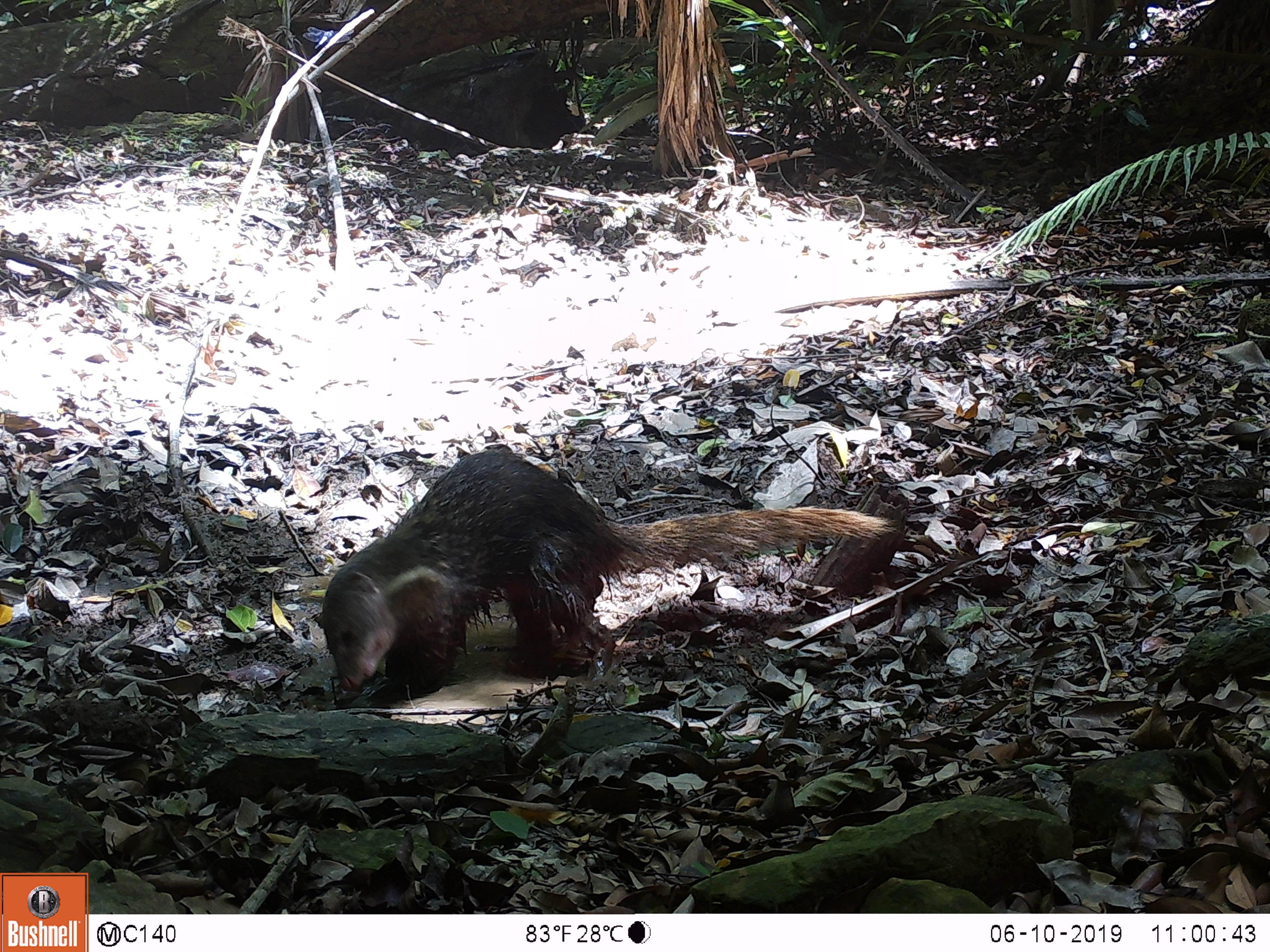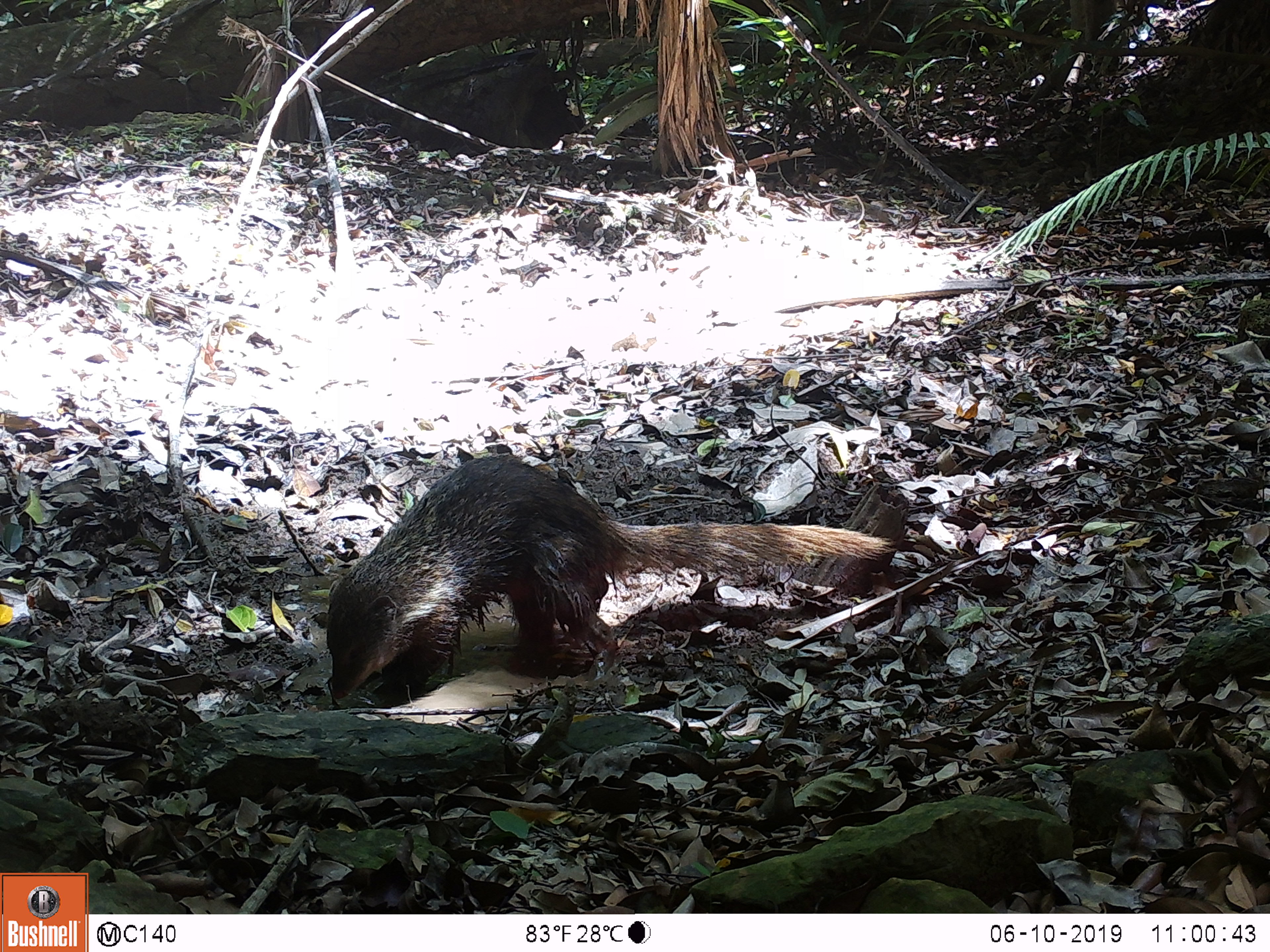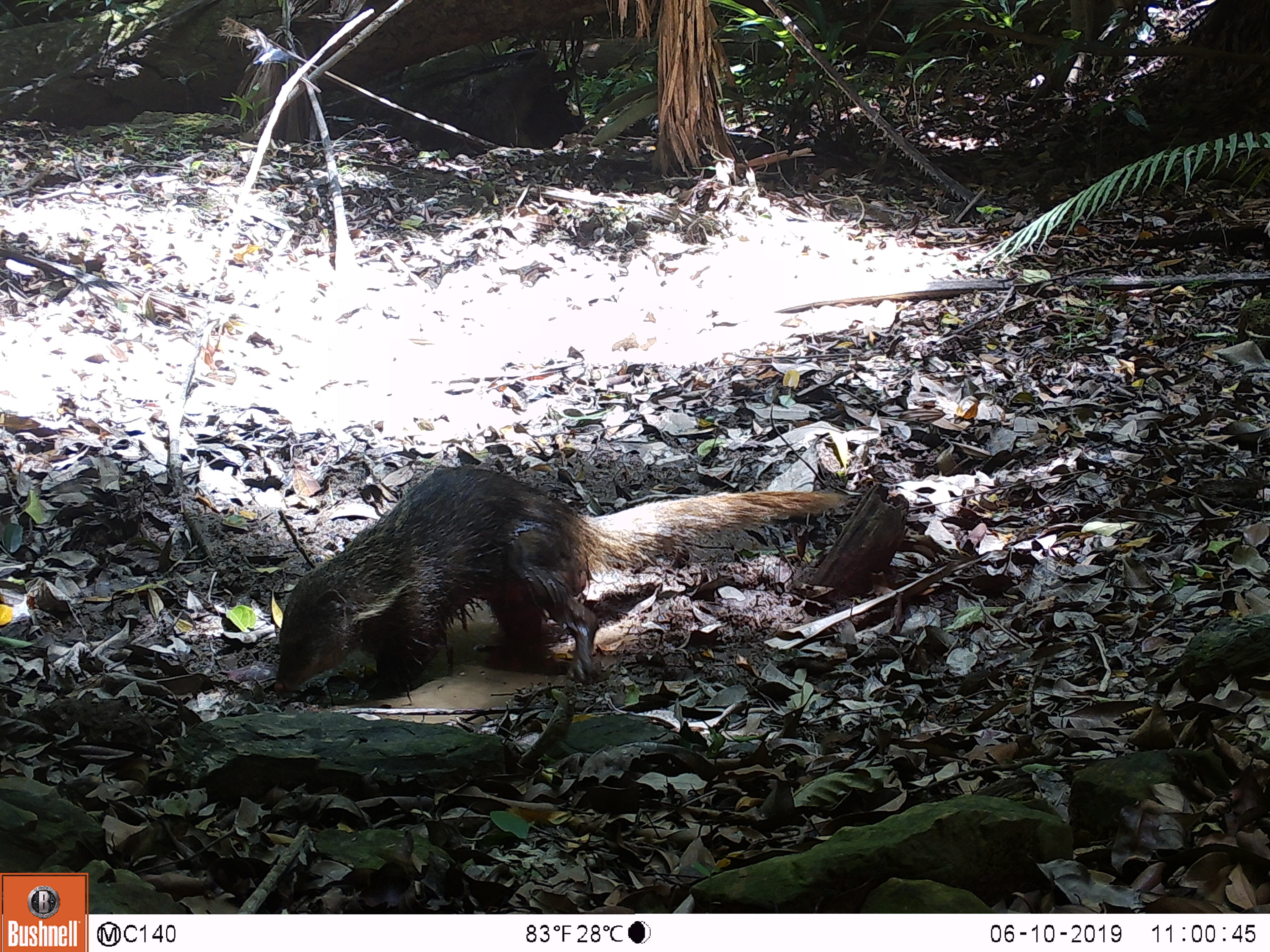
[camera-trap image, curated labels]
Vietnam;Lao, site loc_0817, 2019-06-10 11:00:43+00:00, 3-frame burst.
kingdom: Animalia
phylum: Chordata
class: Mammalia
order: Carnivora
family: Herpestidae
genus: Urva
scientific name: Urva urva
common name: crab-eating mongoose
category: crab eating mongoose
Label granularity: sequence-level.